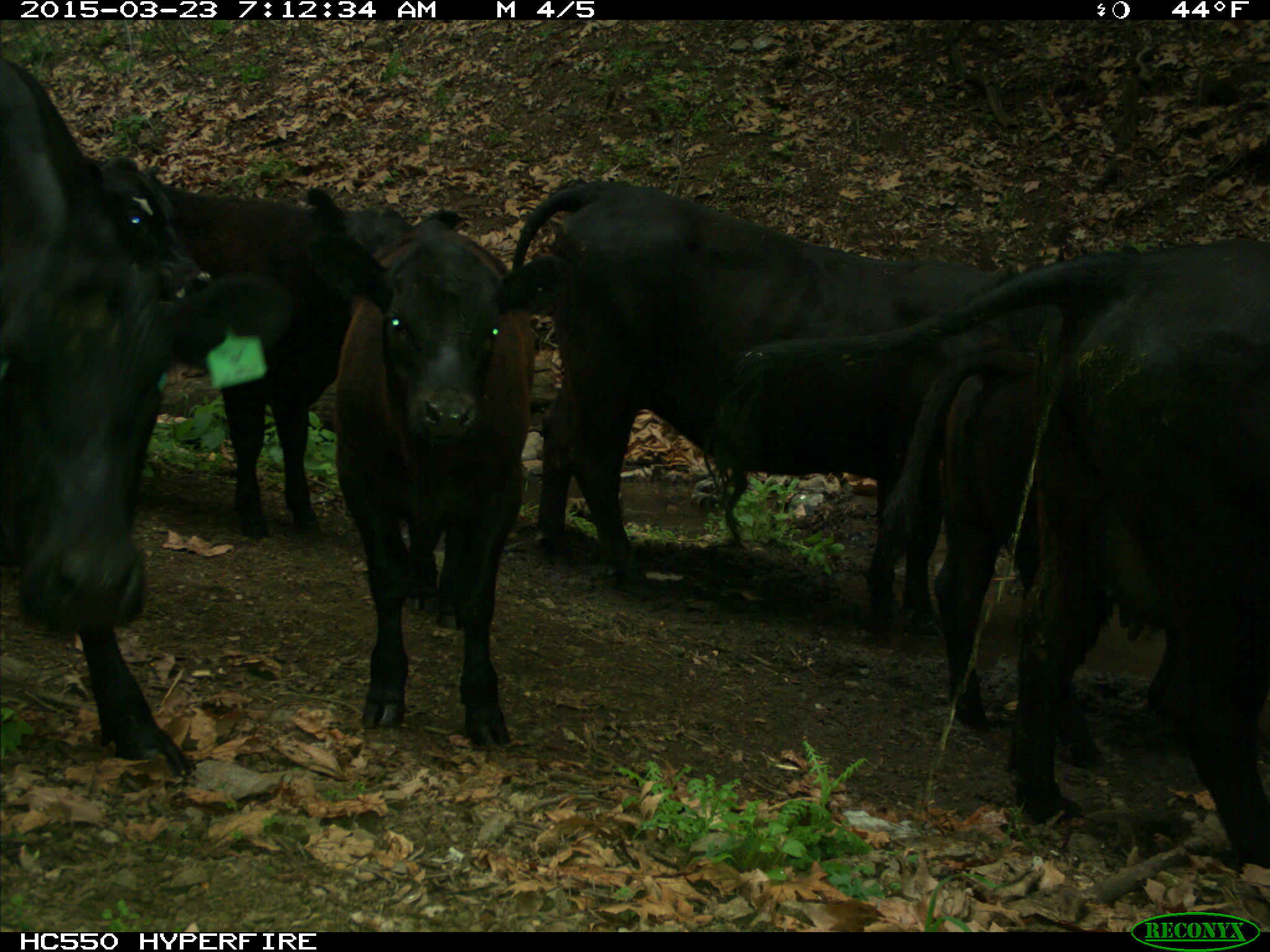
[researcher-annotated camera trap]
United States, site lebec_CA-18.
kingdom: Animalia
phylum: Chordata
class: Mammalia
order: Artiodactyla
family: Bovidae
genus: Bos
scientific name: Bos taurus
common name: domestic cow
Bos taurus (domestic cow).